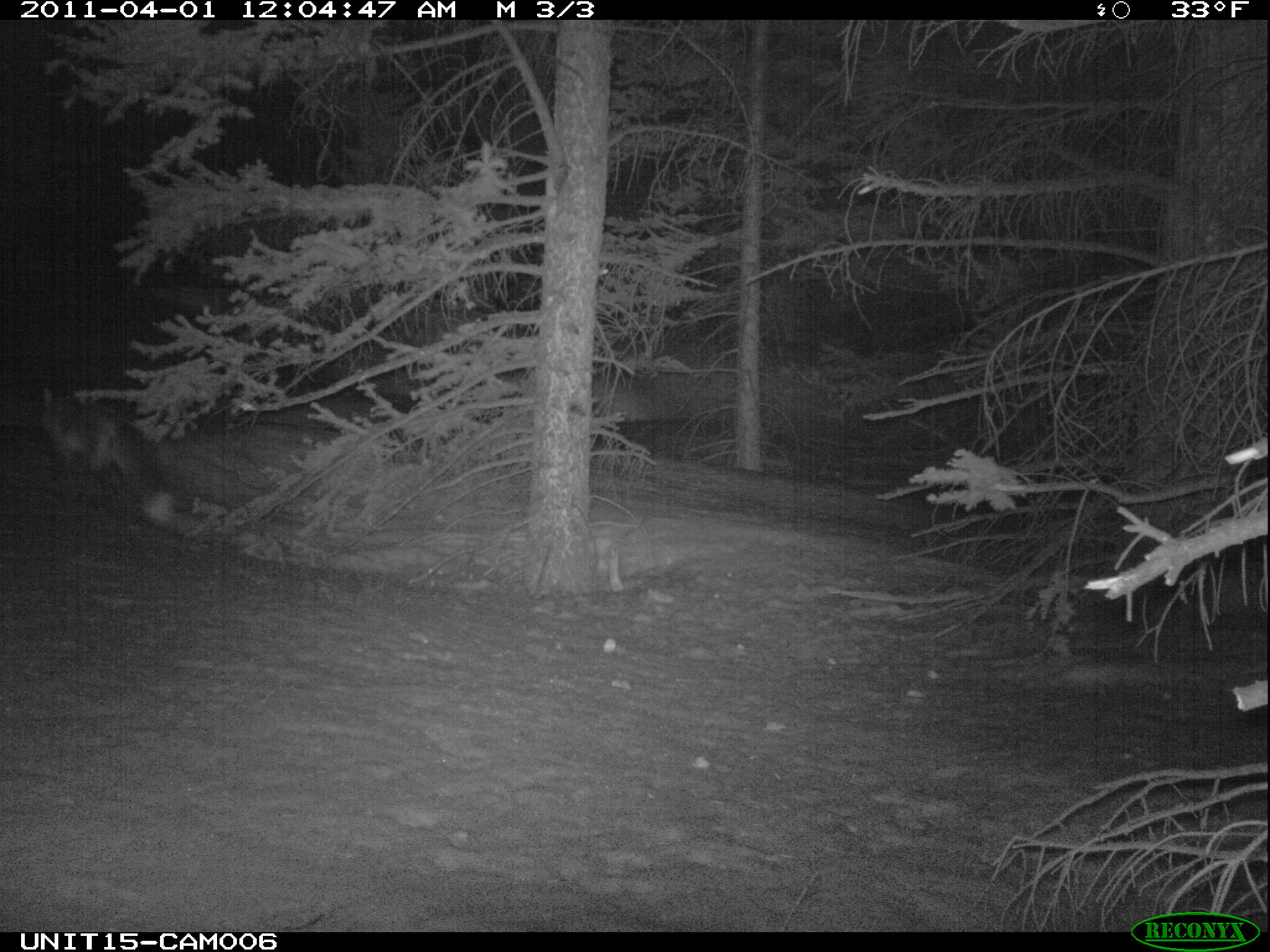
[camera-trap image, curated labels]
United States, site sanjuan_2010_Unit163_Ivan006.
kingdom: Animalia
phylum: Chordata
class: Mammalia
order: Carnivora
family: Canidae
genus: Vulpes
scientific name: Vulpes vulpes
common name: red fox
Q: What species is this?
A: Vulpes vulpes (red fox).